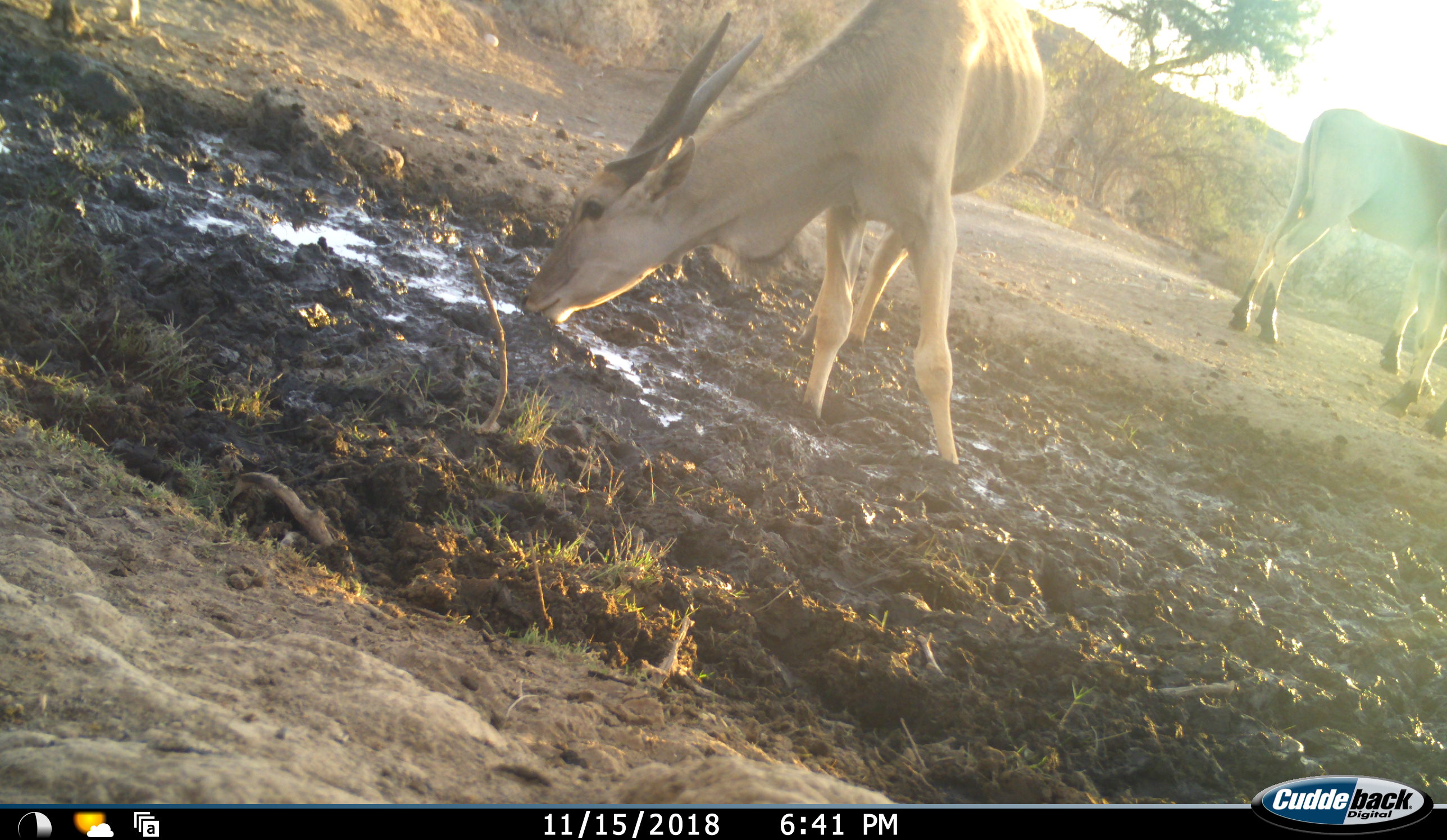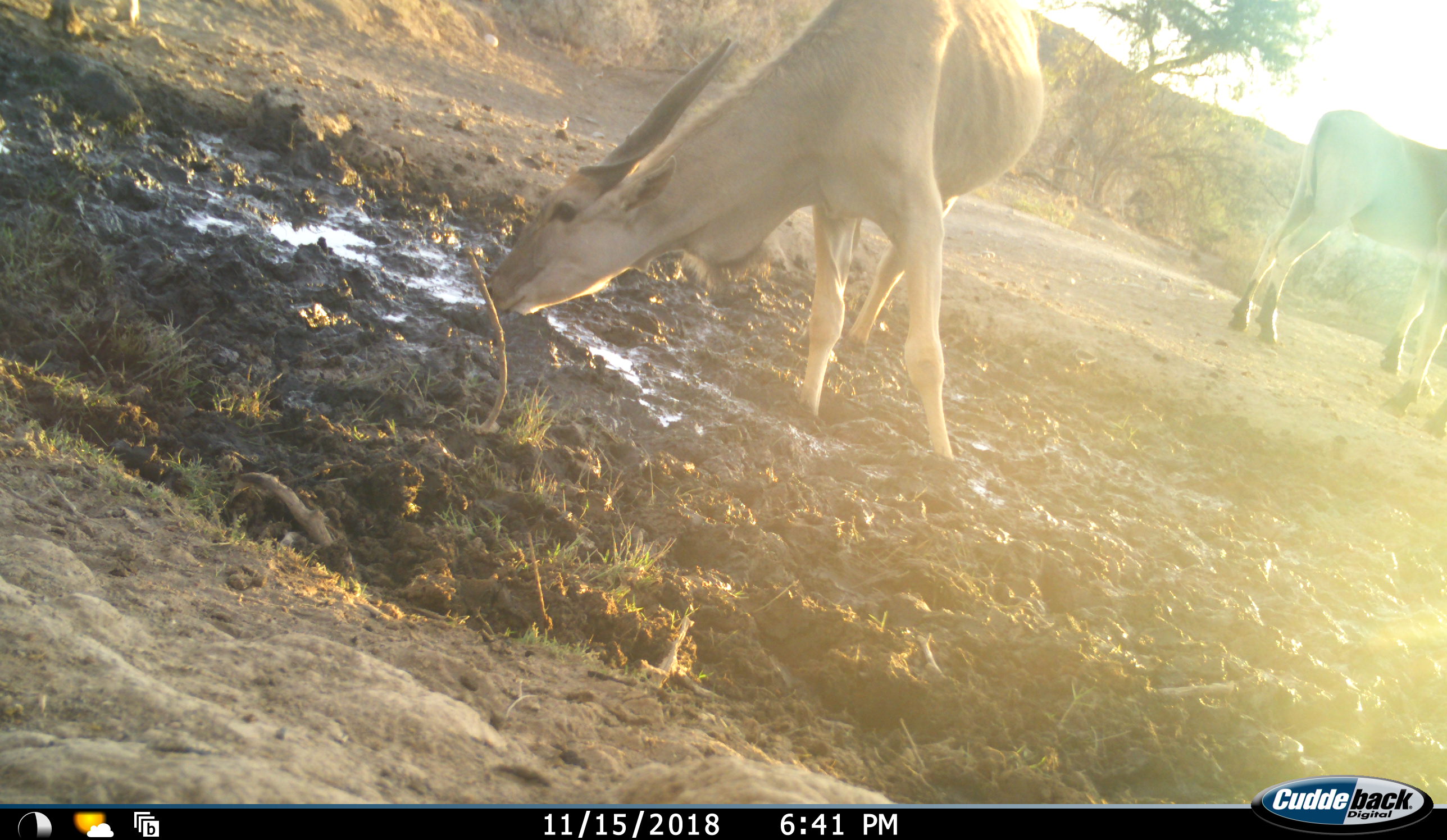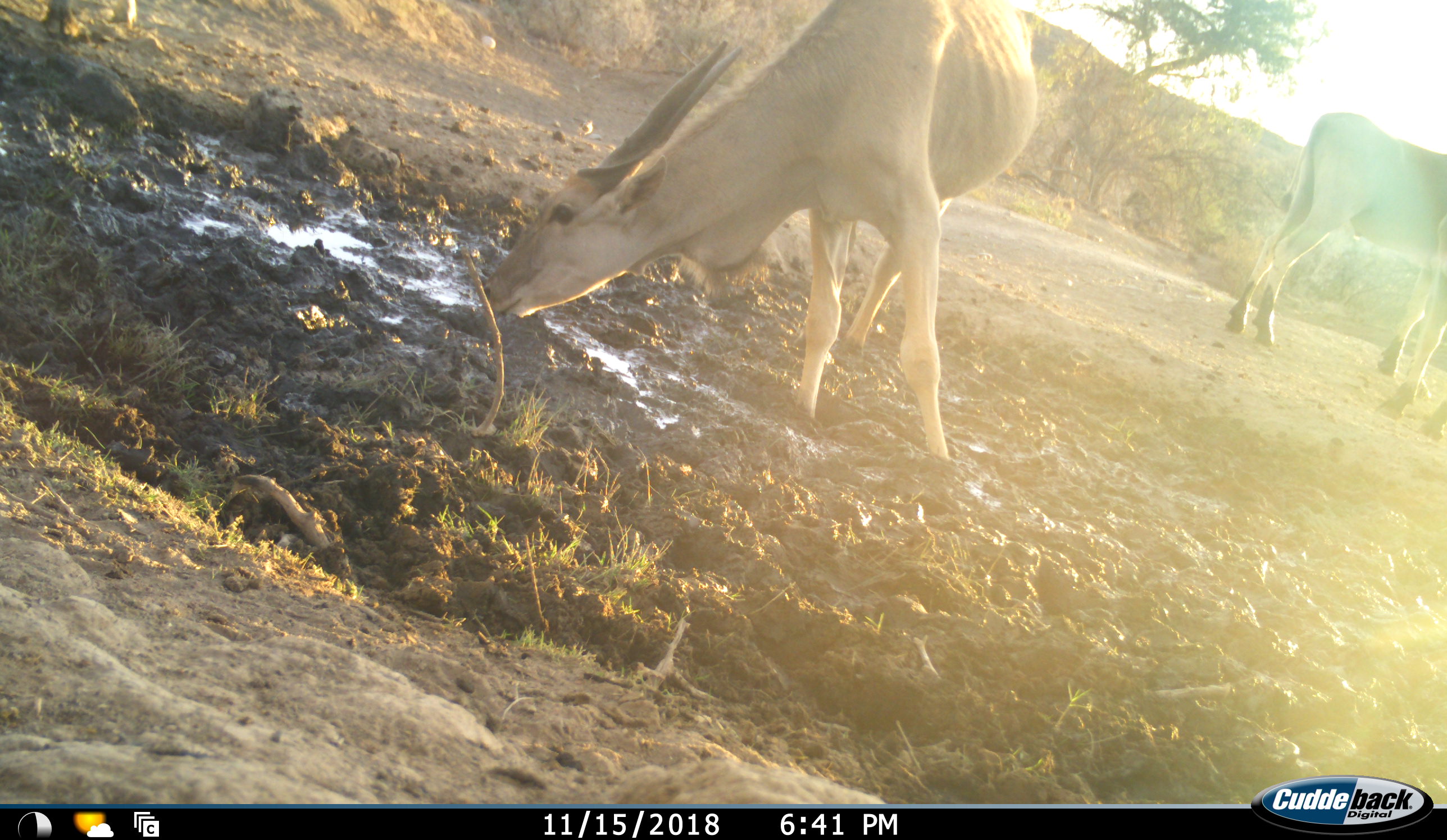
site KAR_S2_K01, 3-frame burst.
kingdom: Animalia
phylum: Chordata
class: Mammalia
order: Artiodactyla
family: Bovidae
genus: Tragelaphus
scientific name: Tragelaphus oryx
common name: eland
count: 2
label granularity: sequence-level